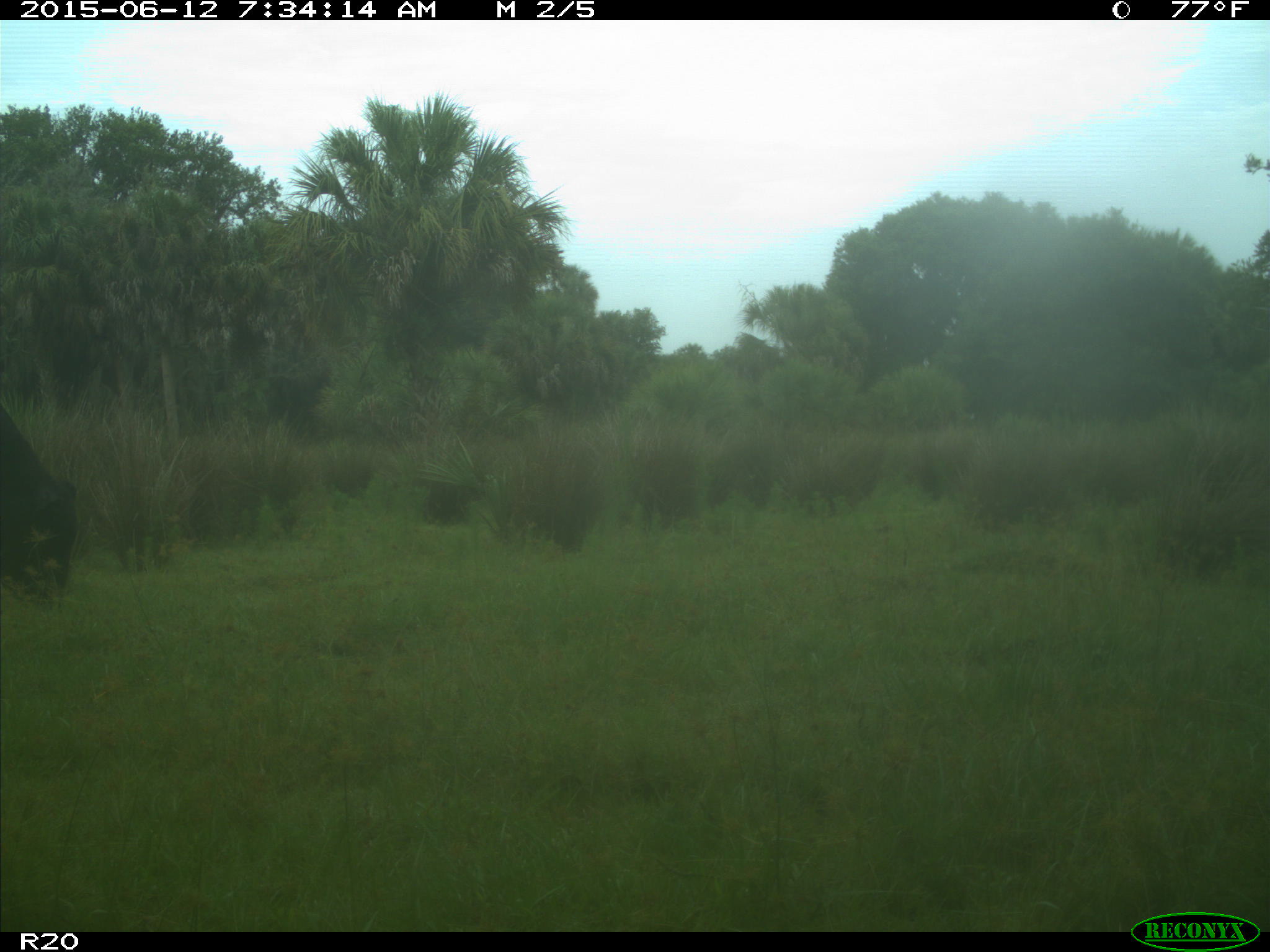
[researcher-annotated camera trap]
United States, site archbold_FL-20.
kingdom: Animalia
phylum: Chordata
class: Mammalia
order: Artiodactyla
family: Bovidae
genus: Bos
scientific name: Bos taurus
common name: domestic cow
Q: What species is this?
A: Bos taurus (domestic cow).